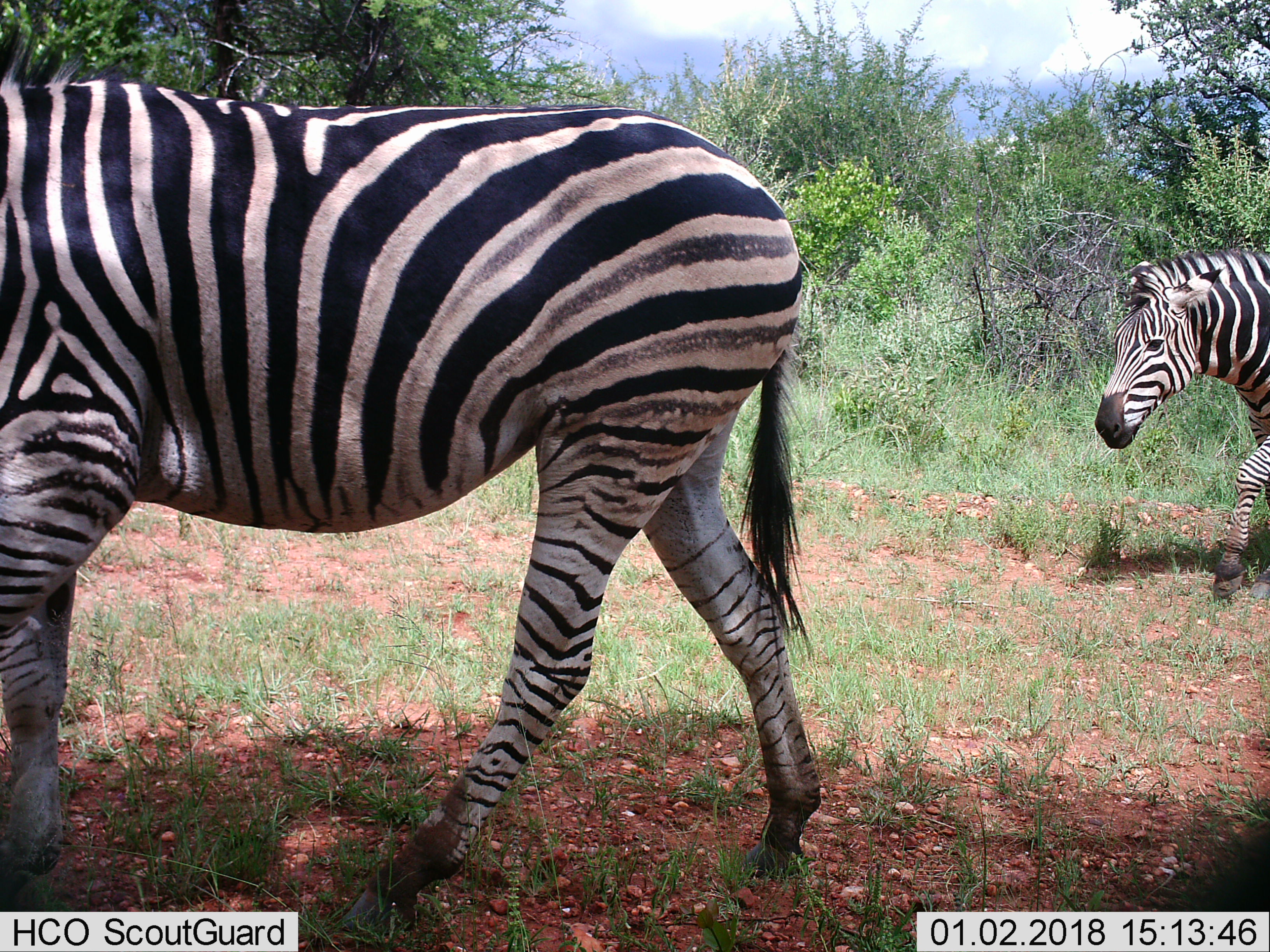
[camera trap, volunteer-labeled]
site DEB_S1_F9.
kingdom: Animalia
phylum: Chordata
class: Mammalia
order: Perissodactyla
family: Equidae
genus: Equus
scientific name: Equus quagga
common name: plains zebra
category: zebraplains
Zebraplains (plains zebra) (Equus quagga), count 2. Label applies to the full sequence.